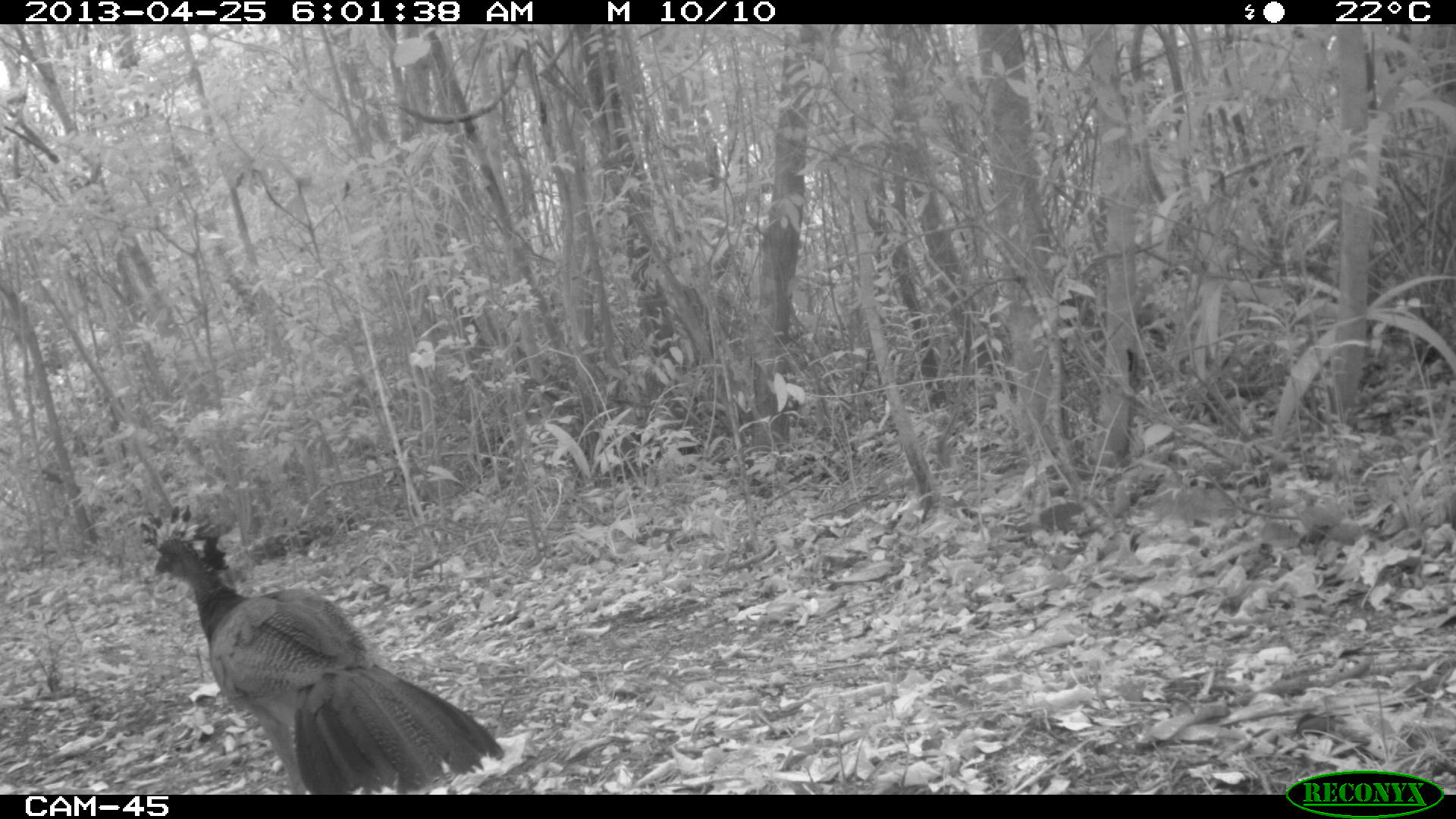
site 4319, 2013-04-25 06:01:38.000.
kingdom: Animalia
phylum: Chordata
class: Aves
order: Galliformes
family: Cracidae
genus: Crax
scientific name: Crax rubra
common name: great curassow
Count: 1.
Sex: female.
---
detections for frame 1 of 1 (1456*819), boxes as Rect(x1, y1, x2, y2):
crax rubra: Rect(137, 502, 506, 792)